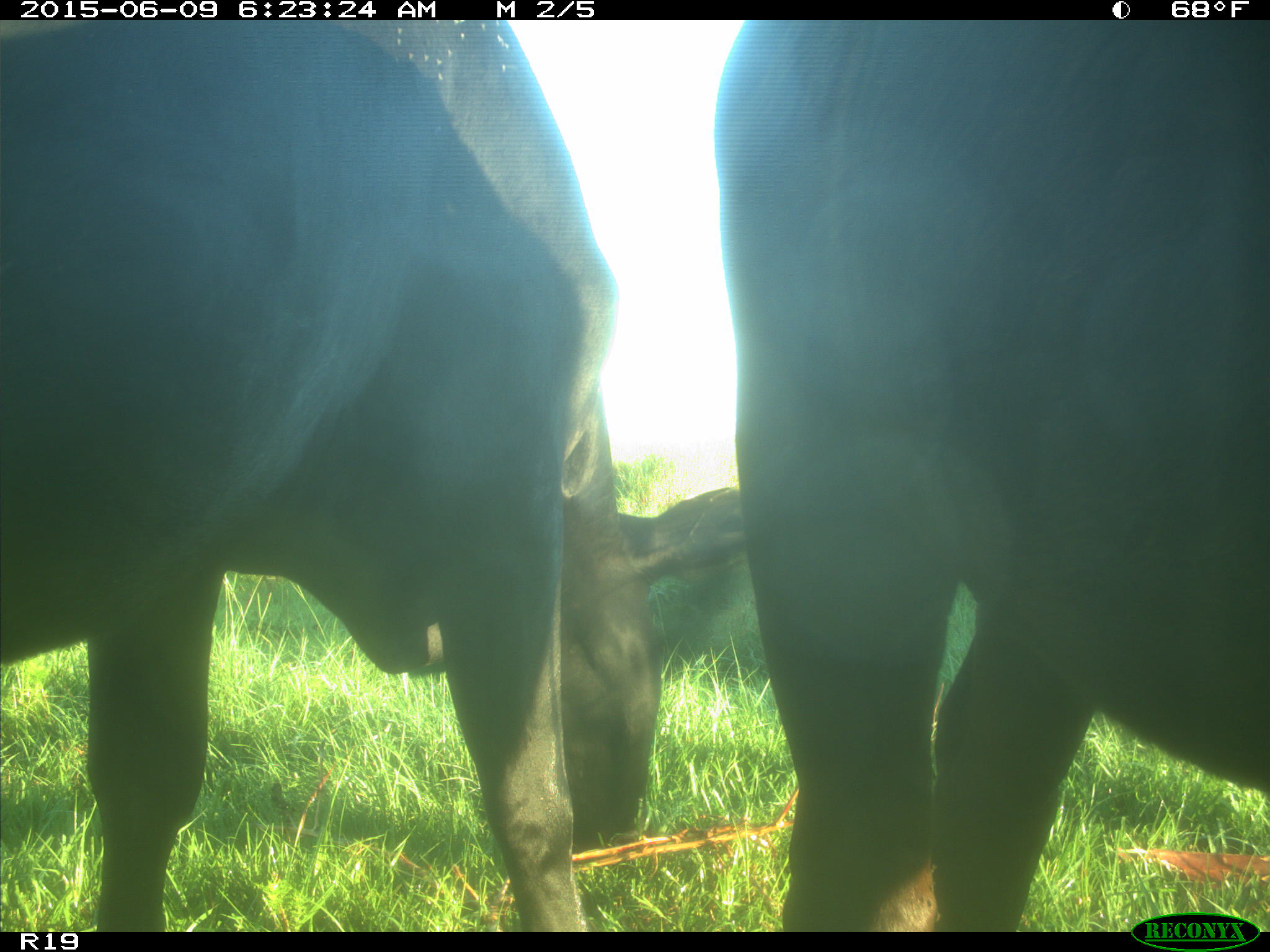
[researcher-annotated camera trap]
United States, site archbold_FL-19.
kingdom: Animalia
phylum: Chordata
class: Mammalia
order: Artiodactyla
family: Bovidae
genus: Bos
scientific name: Bos taurus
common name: domestic cow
Bos taurus (domestic cow).